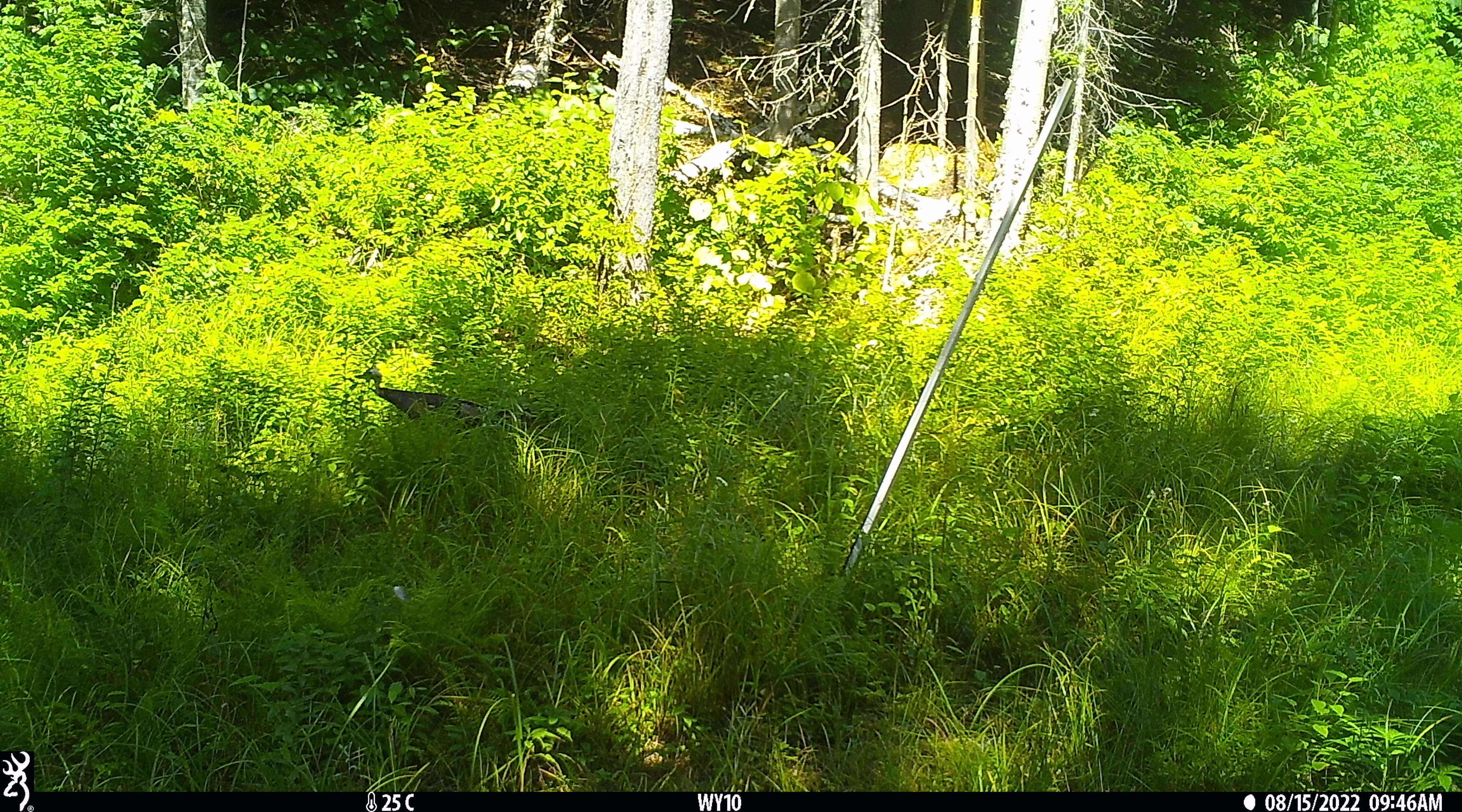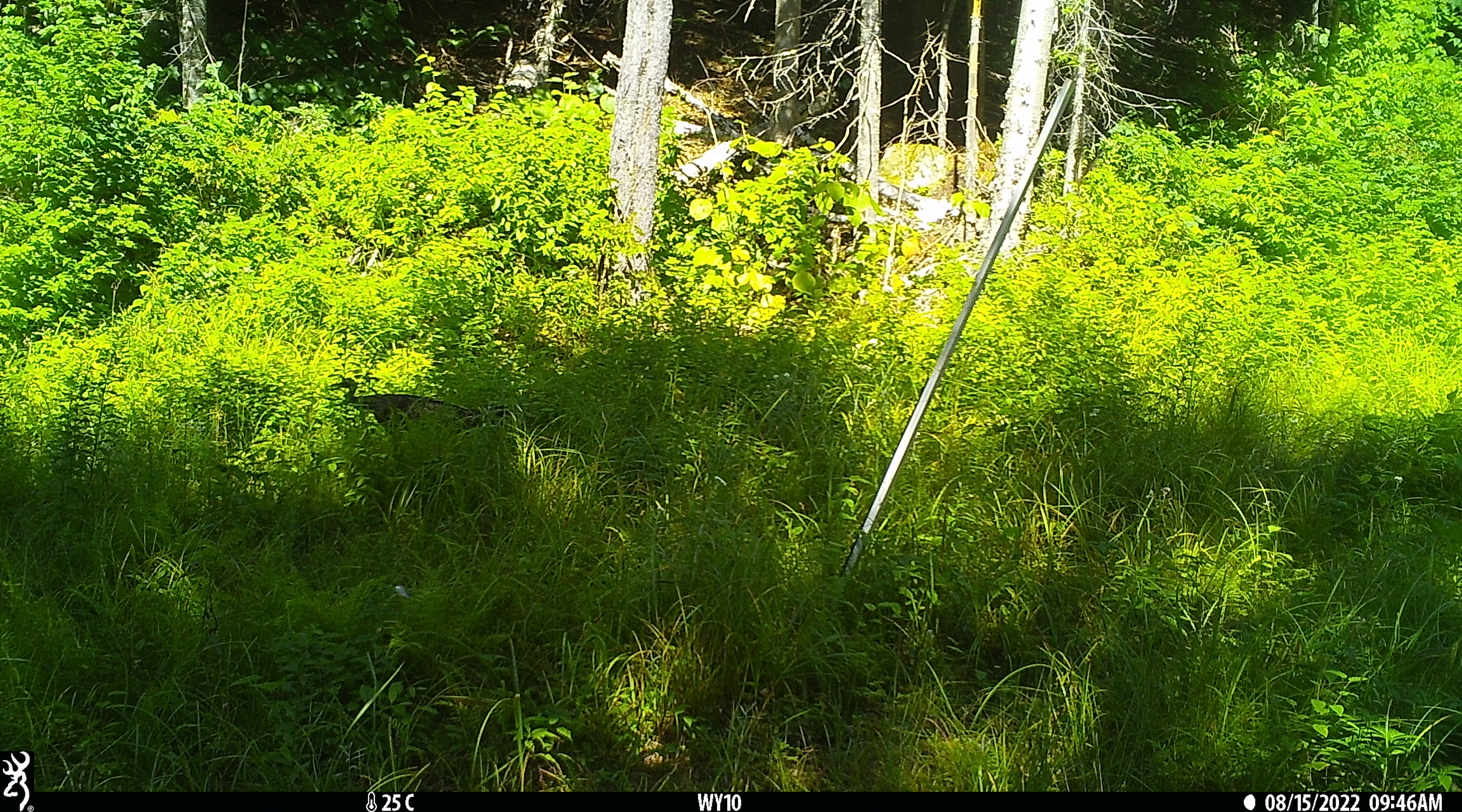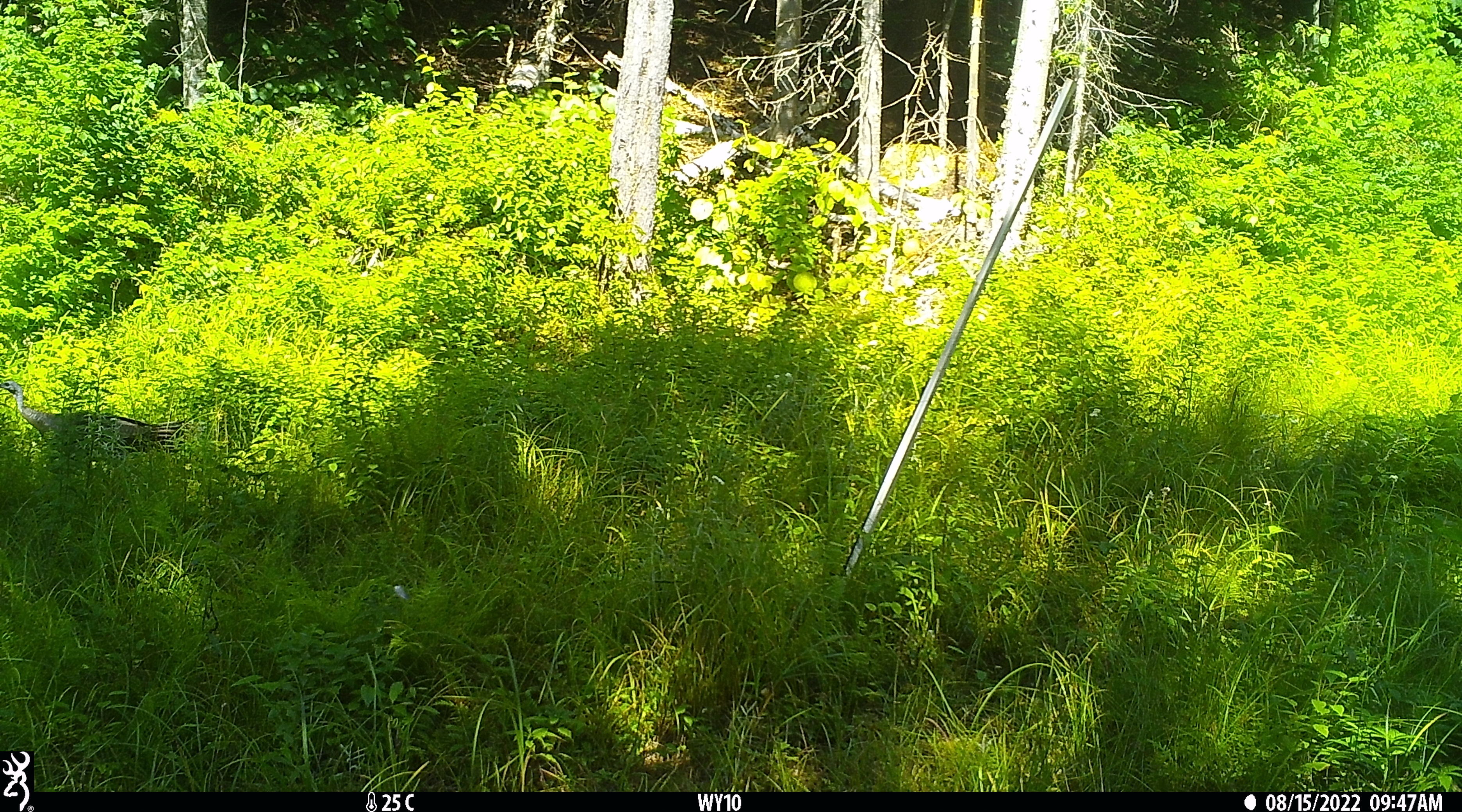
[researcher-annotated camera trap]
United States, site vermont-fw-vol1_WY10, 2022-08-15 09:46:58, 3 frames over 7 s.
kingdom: Animalia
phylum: Chordata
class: Aves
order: Galliformes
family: Phasianidae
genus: Meleagris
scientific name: Meleagris gallopavo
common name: wild turkey